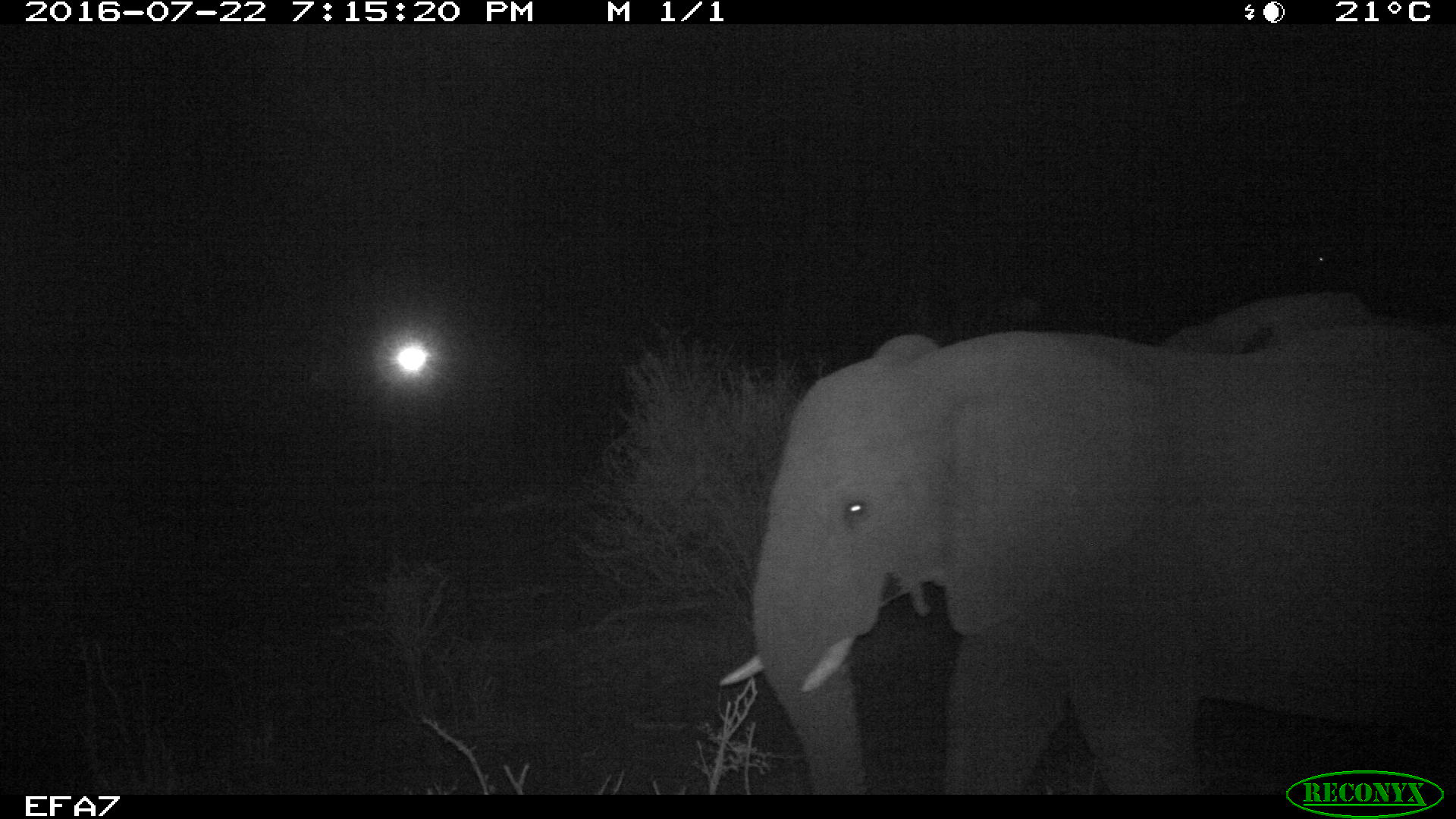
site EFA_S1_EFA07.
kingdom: Animalia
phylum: Chordata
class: Mammalia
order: Proboscidea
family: Elephantidae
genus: Loxodonta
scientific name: Loxodonta africana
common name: african bush elephant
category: elephant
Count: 2.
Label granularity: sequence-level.